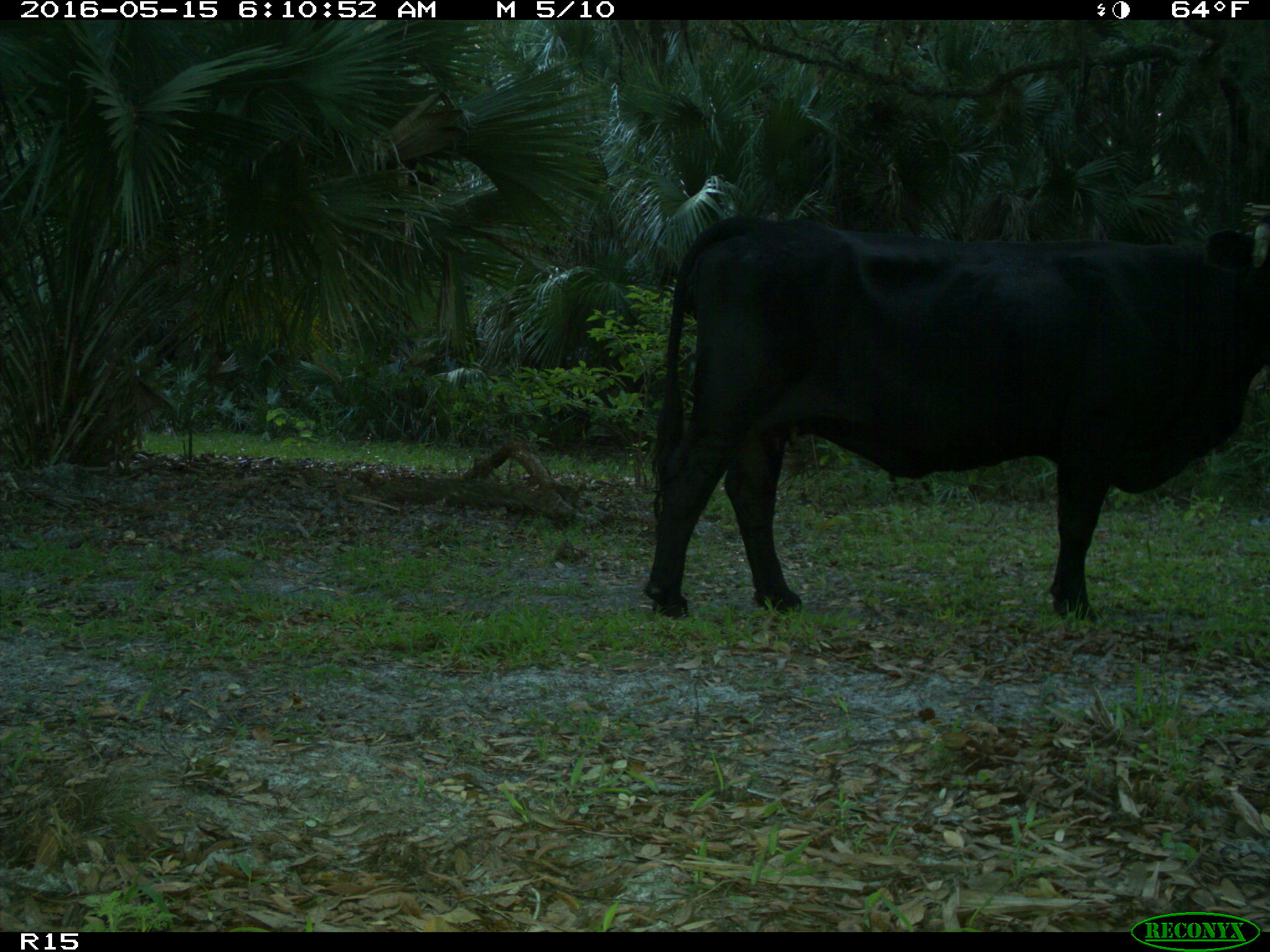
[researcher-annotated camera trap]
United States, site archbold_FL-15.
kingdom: Animalia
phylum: Chordata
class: Mammalia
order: Artiodactyla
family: Bovidae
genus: Bos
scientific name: Bos taurus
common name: domestic cow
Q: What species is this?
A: Bos taurus (domestic cow).